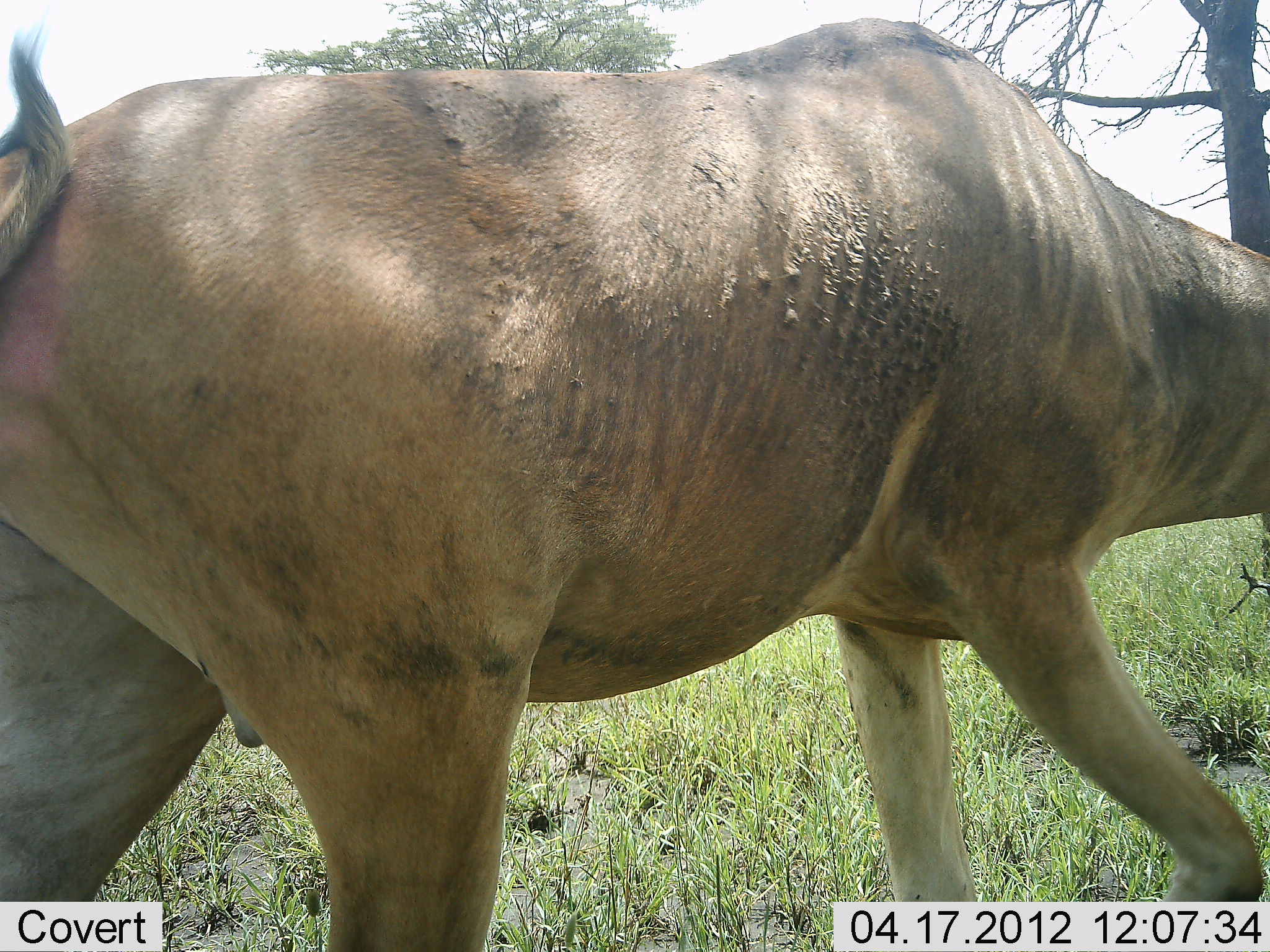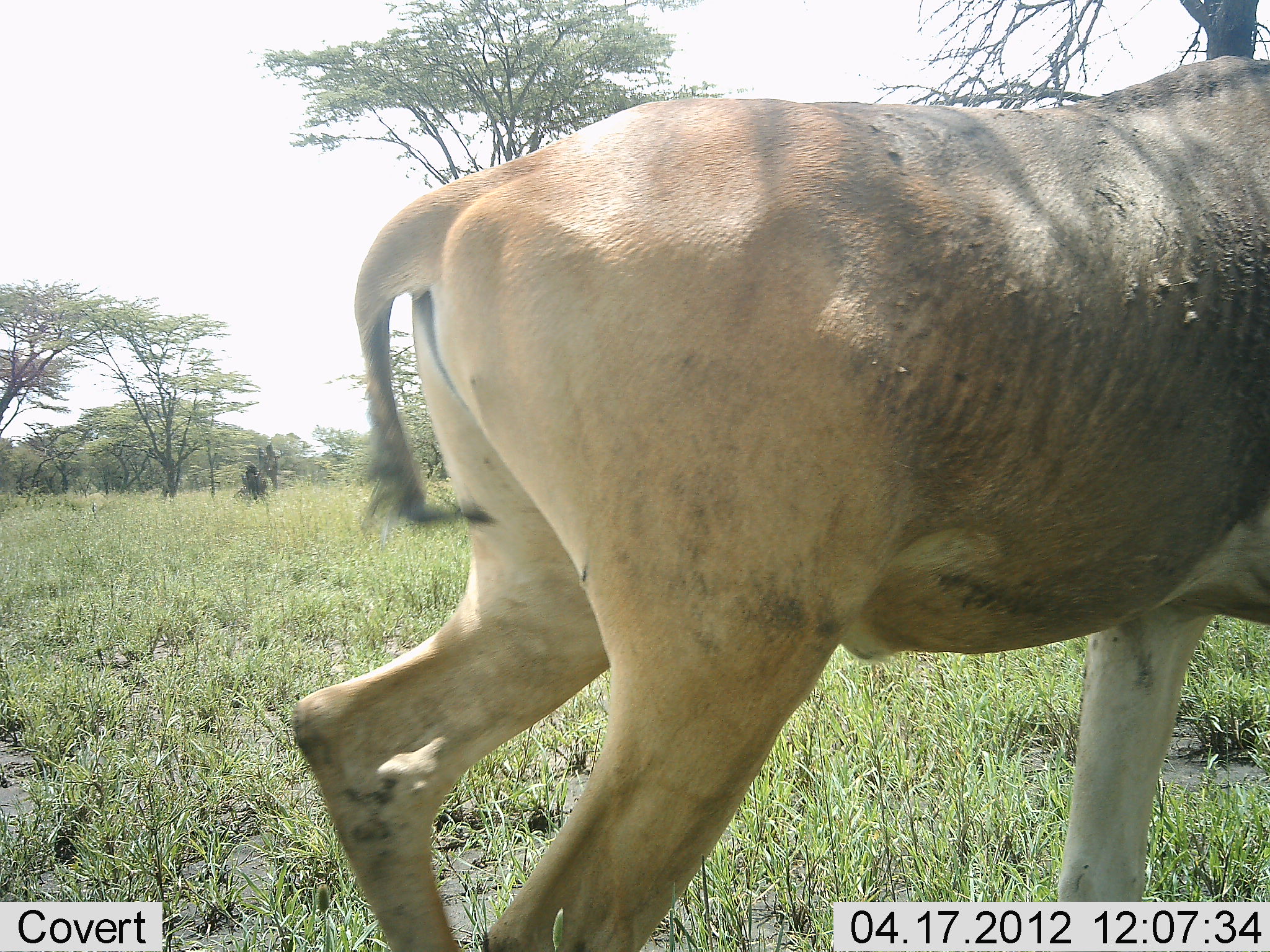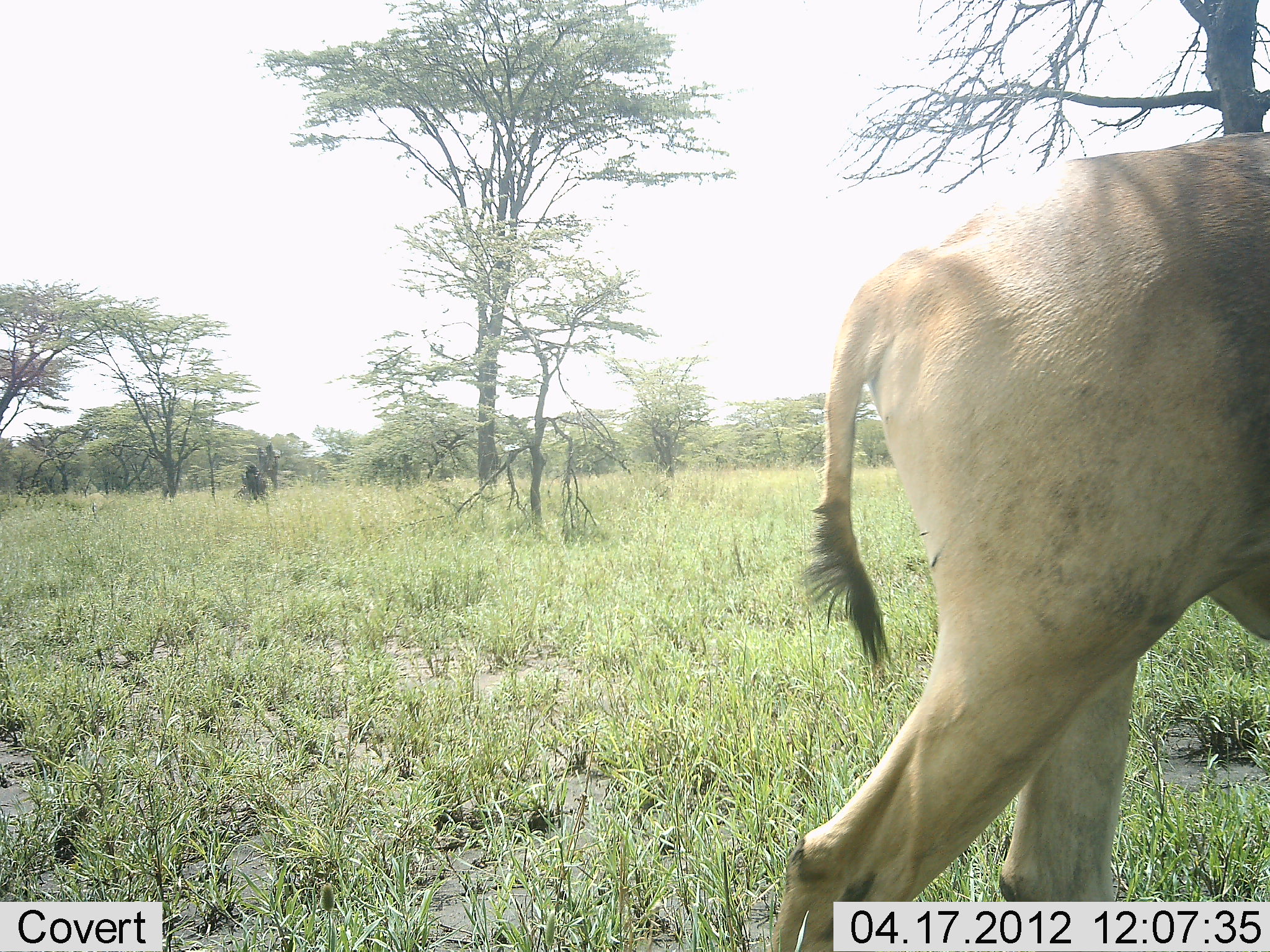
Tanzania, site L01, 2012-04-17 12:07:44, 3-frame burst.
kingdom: Animalia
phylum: Chordata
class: Mammalia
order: Artiodactyla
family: Bovidae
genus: Alcelaphus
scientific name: Alcelaphus buselaphus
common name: hartebeest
Hartebeest (Alcelaphus buselaphus), count 1. Behavior (volunteer vote fractions): standing 13%, resting 0%, moving 93%, interacting 0%. Young present (vote fraction): 0%. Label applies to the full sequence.